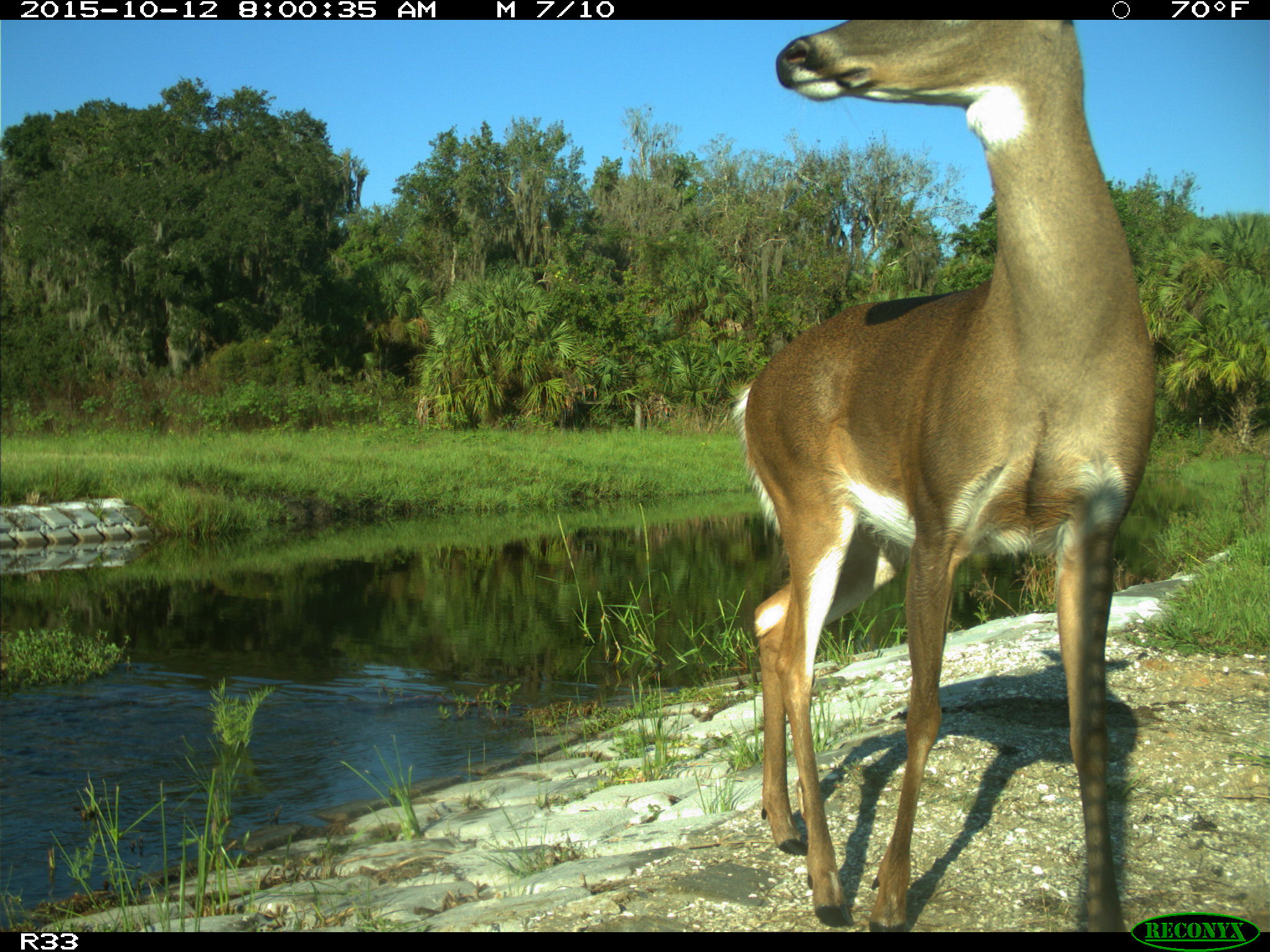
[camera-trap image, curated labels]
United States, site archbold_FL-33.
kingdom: Animalia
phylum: Chordata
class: Mammalia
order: Artiodactyla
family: Cervidae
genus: Odocoileus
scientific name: Odocoileus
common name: deer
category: unidentified deer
Unidentified deer (deer) (Odocoileus).